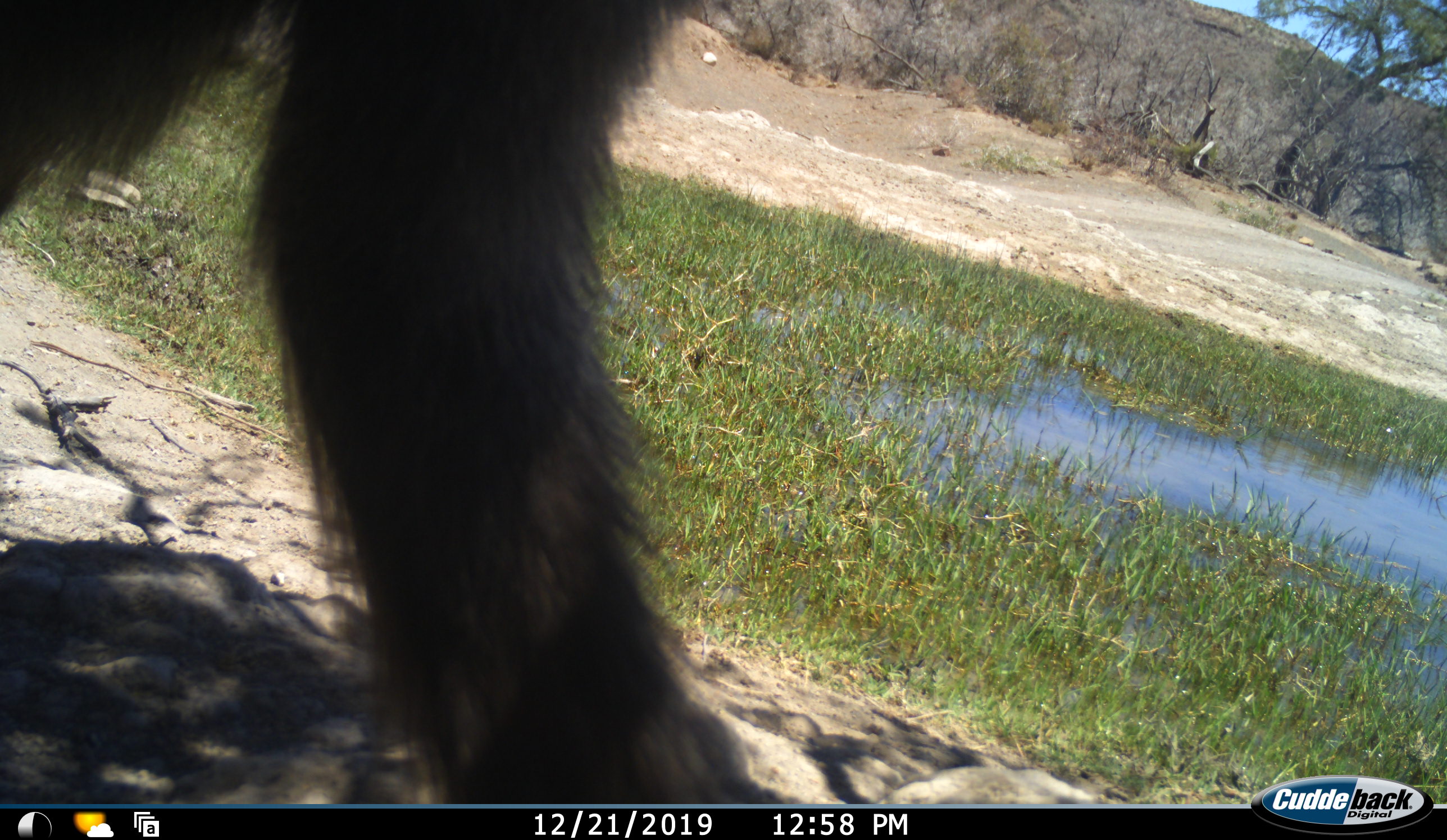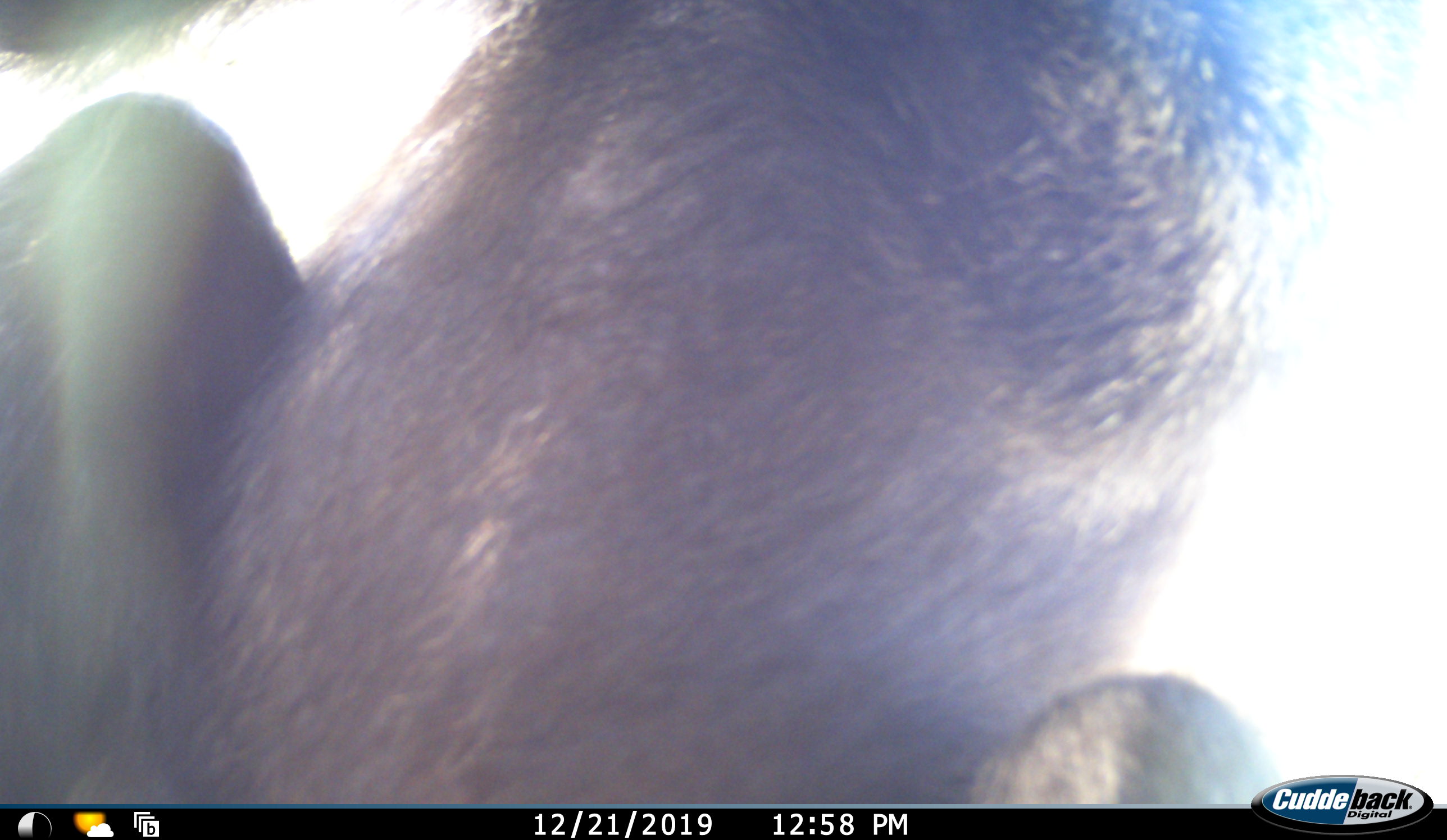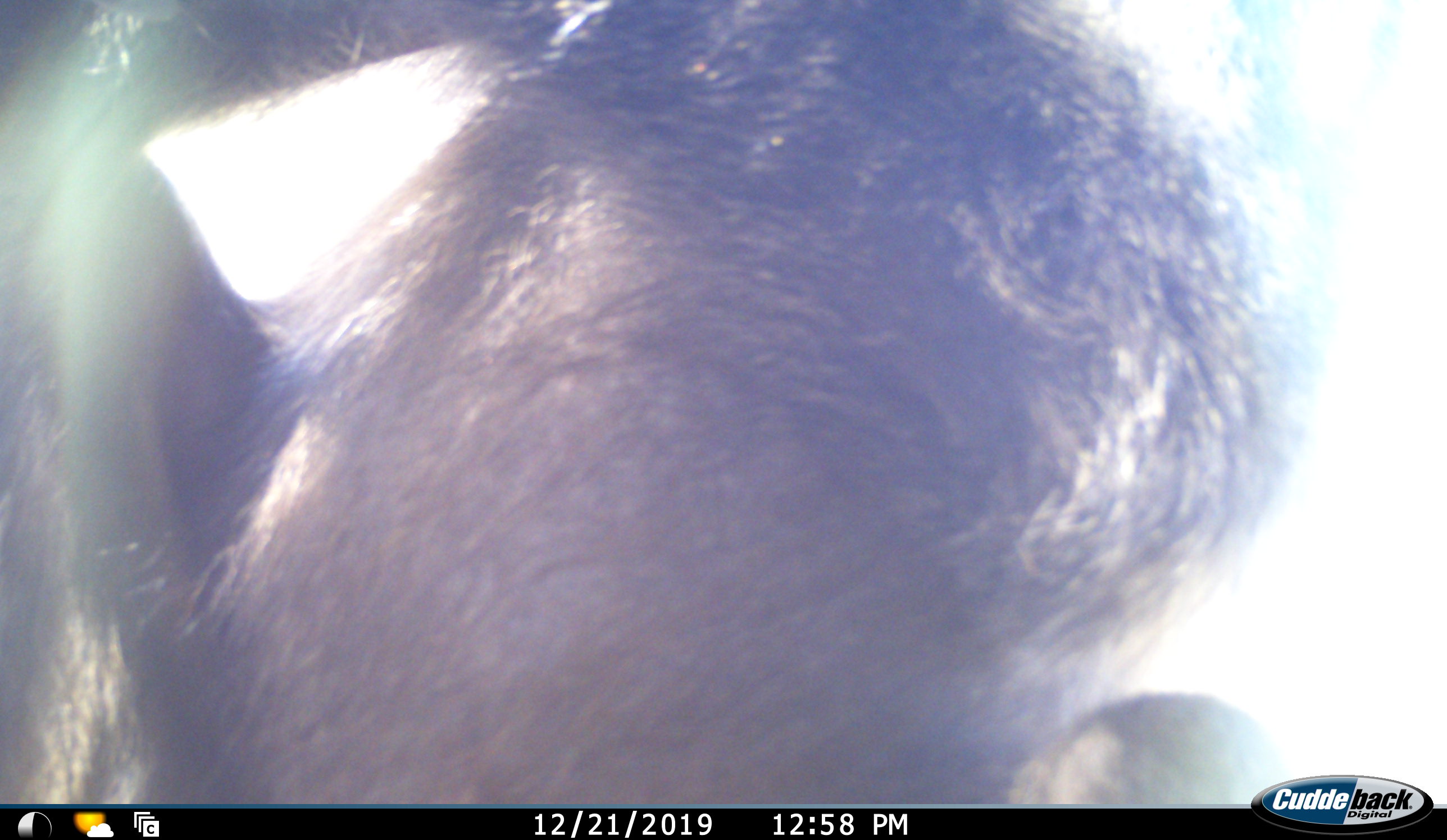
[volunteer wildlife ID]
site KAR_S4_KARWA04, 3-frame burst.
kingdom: Animalia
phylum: Chordata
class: Mammalia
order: Primates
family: Cercopithecidae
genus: Papio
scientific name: Papio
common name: baboon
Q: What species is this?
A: Baboon (Papio).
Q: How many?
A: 1.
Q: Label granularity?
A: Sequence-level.